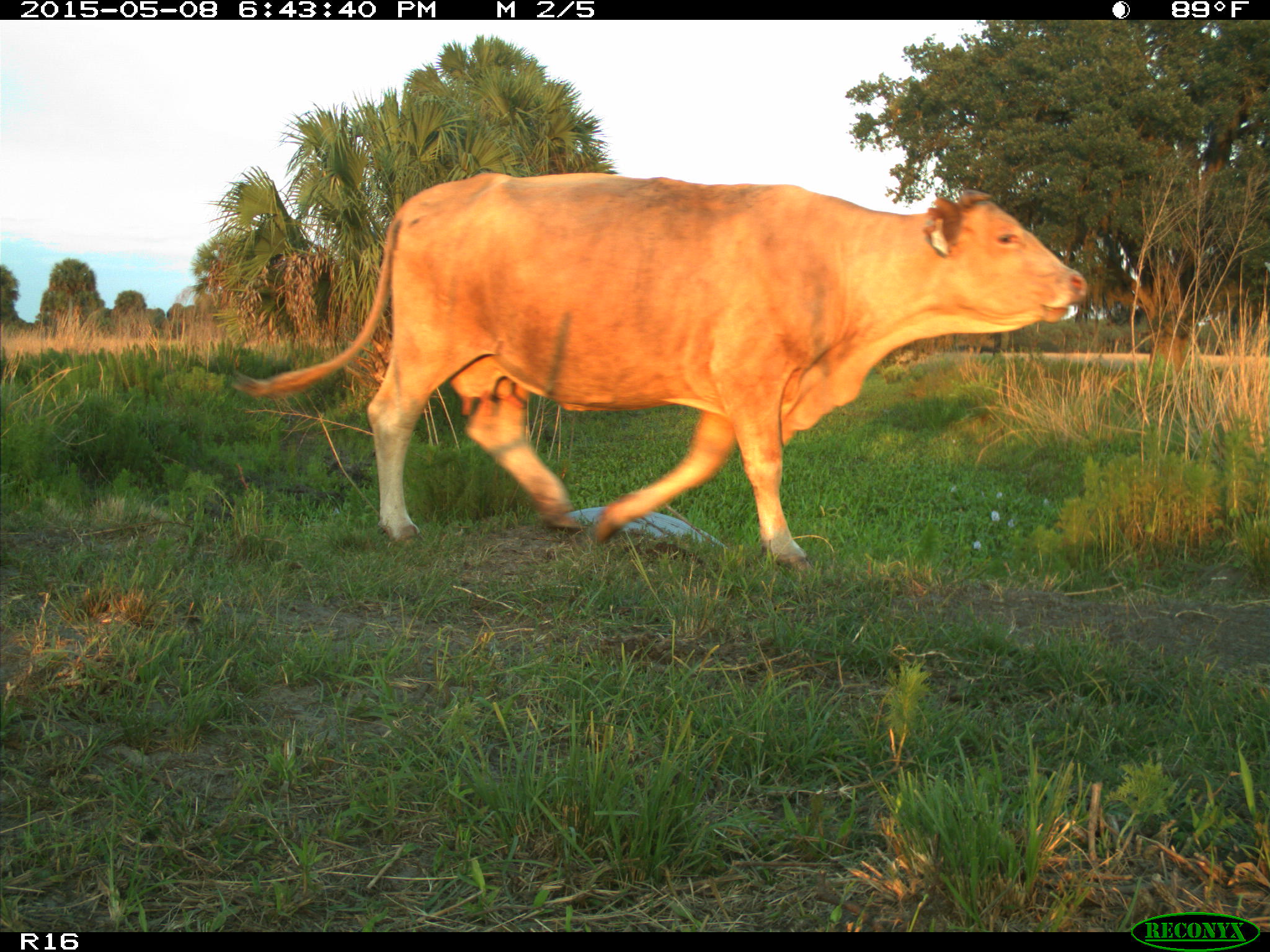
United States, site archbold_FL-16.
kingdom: Animalia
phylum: Chordata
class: Mammalia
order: Artiodactyla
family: Bovidae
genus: Bos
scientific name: Bos taurus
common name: domestic cow